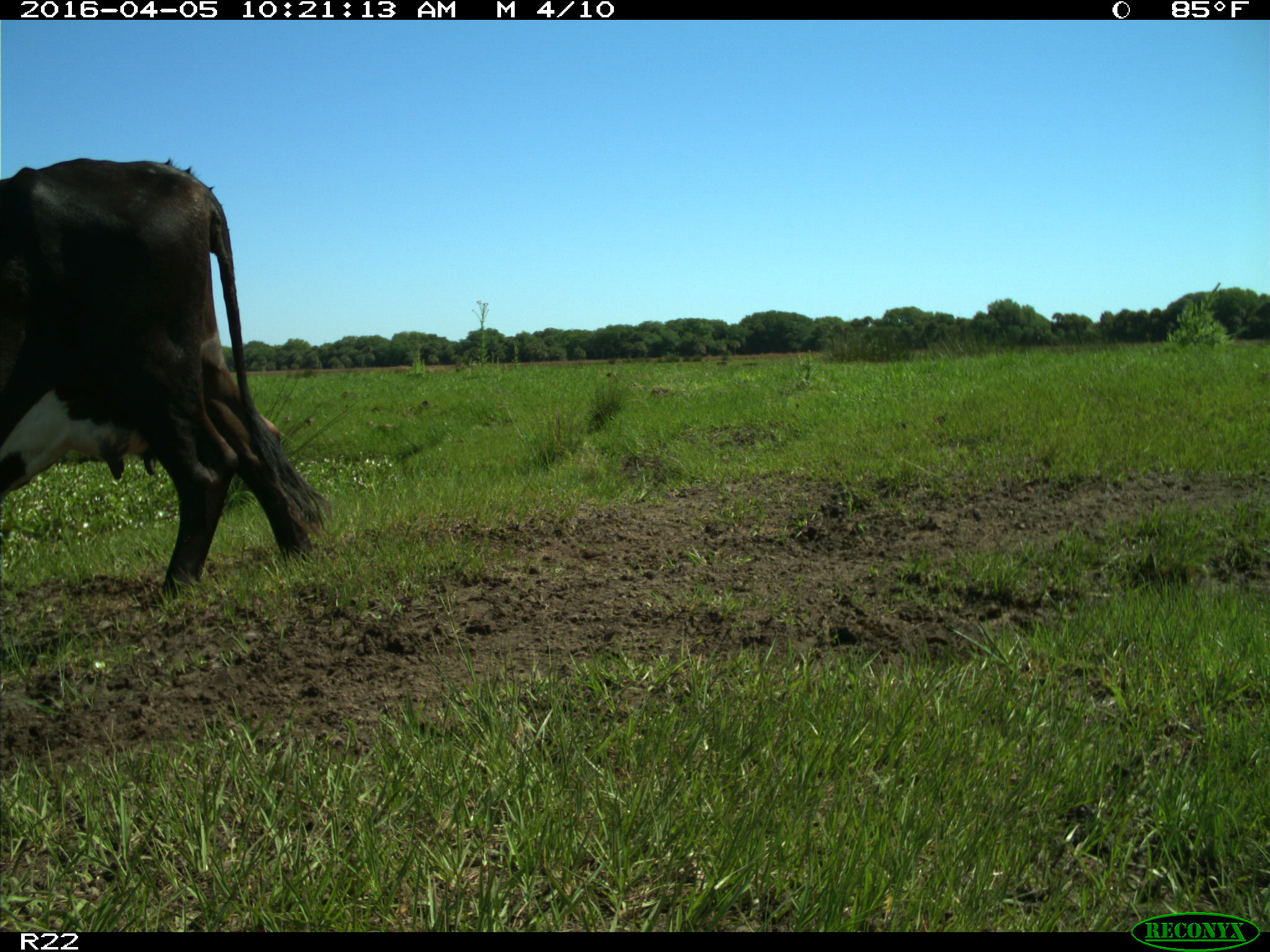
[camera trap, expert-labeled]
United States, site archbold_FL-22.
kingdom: Animalia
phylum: Chordata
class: Mammalia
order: Artiodactyla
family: Bovidae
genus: Bos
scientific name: Bos taurus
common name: domestic cow